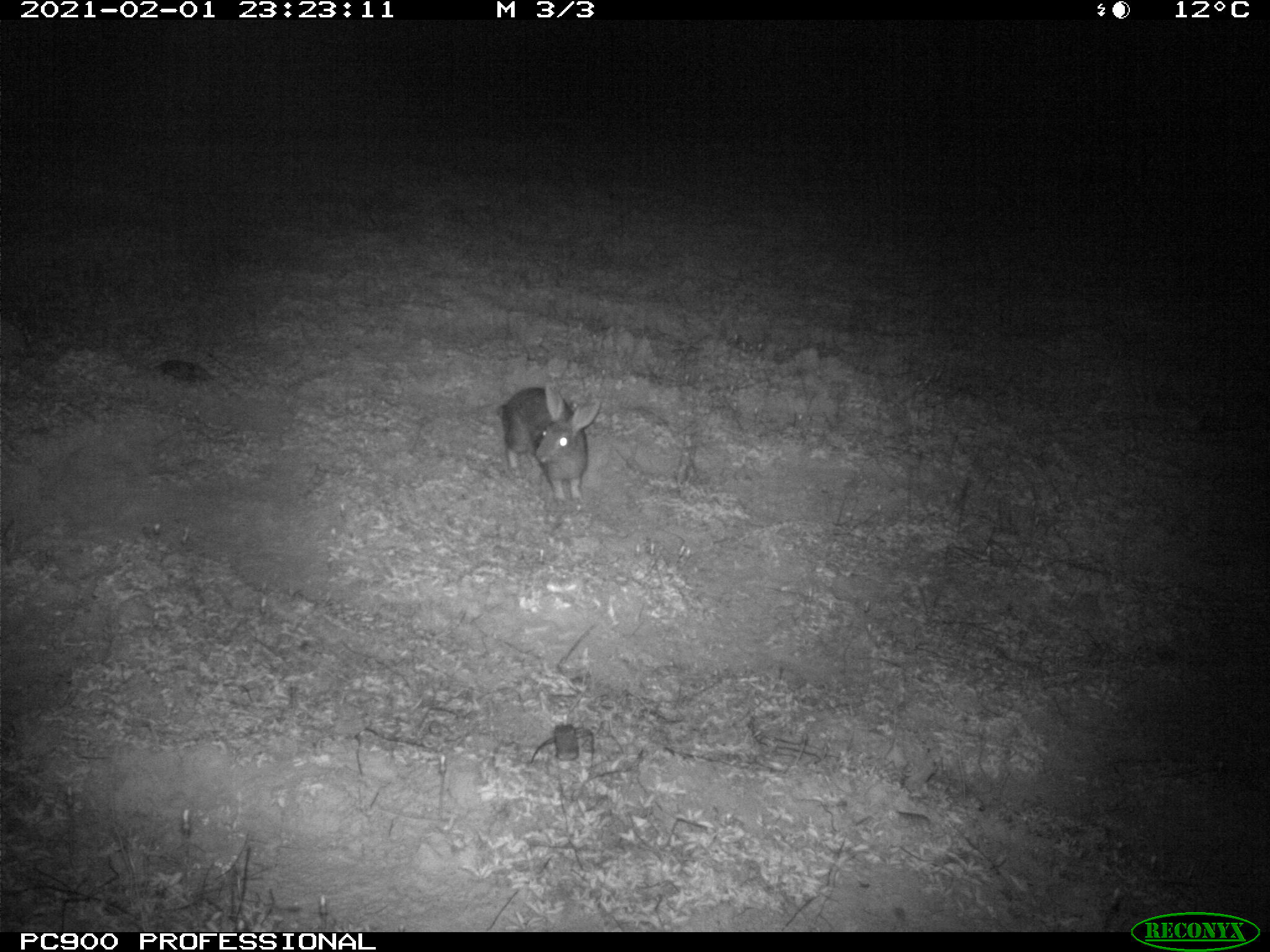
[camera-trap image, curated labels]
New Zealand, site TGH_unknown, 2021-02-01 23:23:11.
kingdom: Animalia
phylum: Chordata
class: Mammalia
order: Lagomorpha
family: Leporidae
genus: Oryctolagus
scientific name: Oryctolagus cuniculus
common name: european rabbit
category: rabbit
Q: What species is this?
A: Rabbit (european rabbit) (Oryctolagus cuniculus).